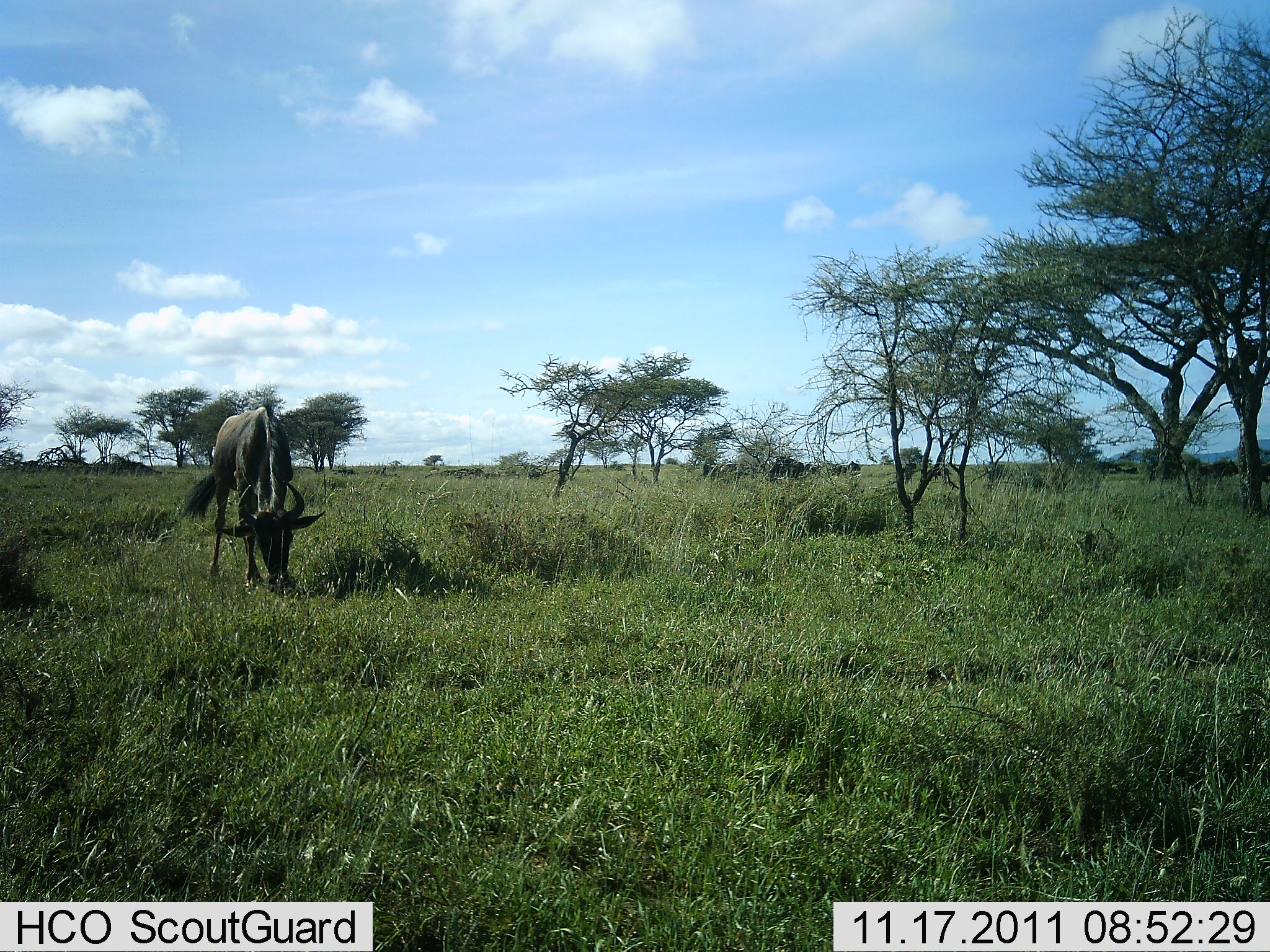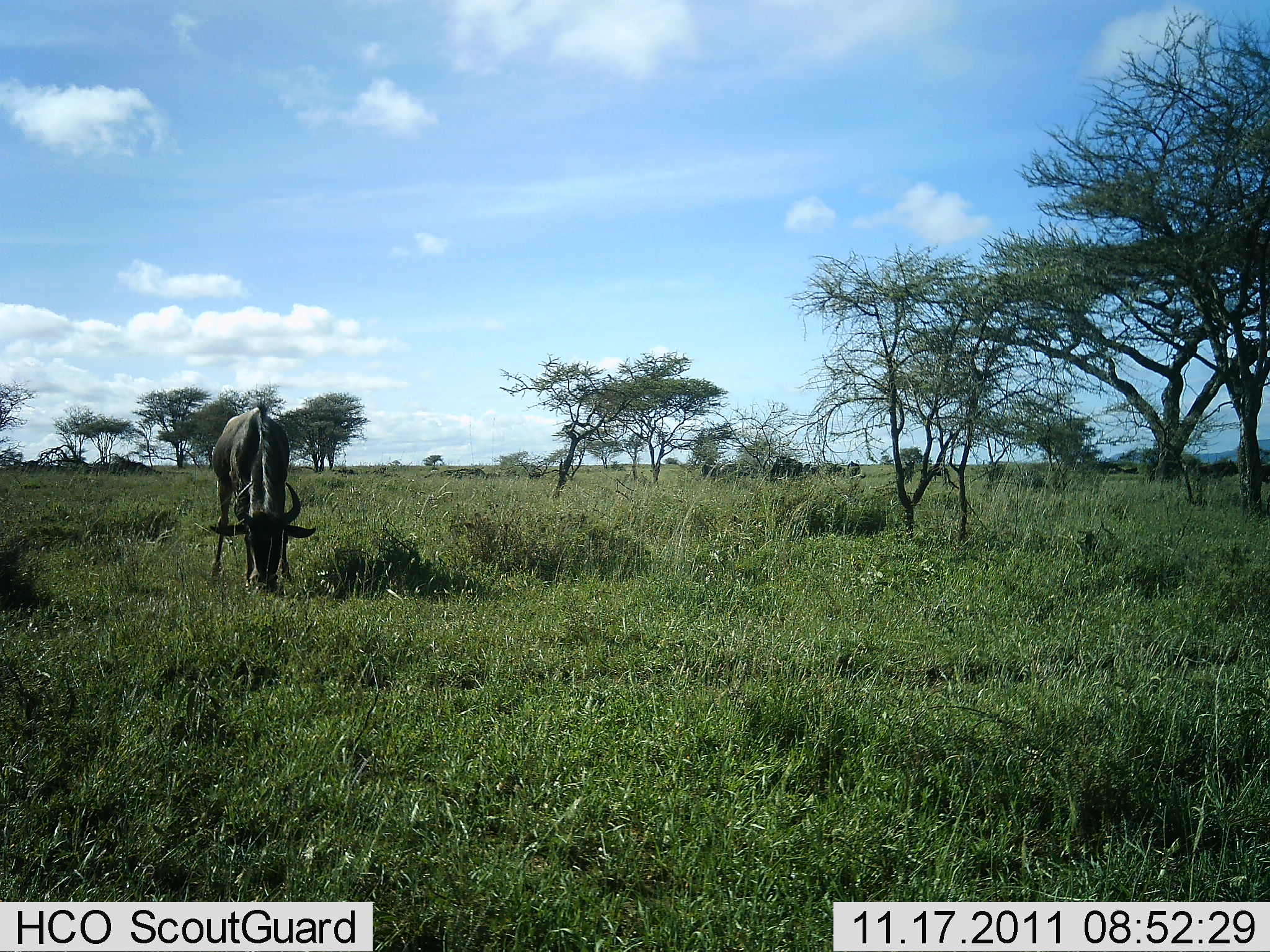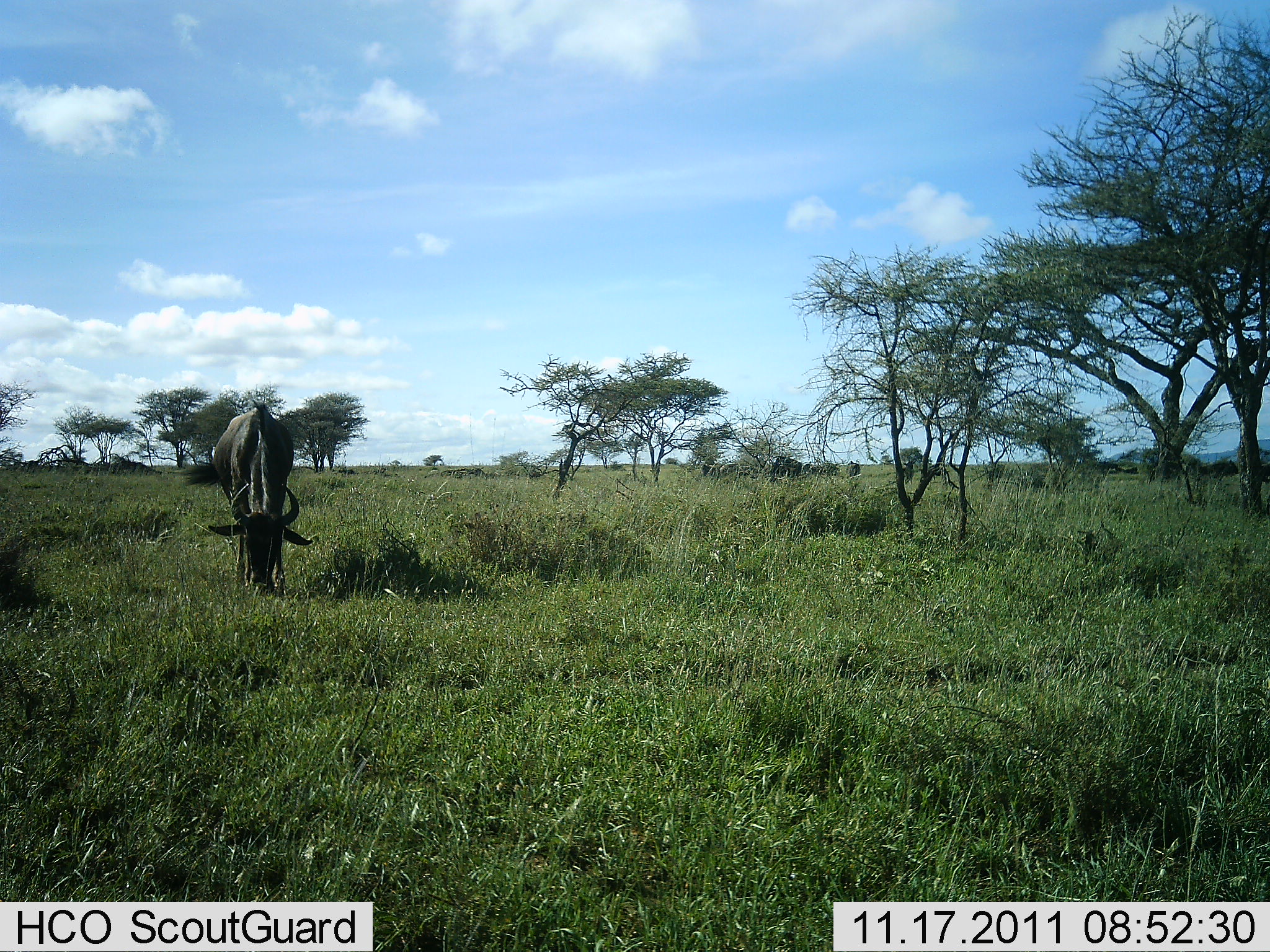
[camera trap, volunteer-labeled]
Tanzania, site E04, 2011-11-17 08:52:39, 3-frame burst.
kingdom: Animalia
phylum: Chordata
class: Mammalia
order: Artiodactyla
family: Bovidae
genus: Connochaetes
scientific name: Connochaetes taurinus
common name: blue wildebeest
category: wildebeest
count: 8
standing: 45%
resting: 0%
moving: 18%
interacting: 0%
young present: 0%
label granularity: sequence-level